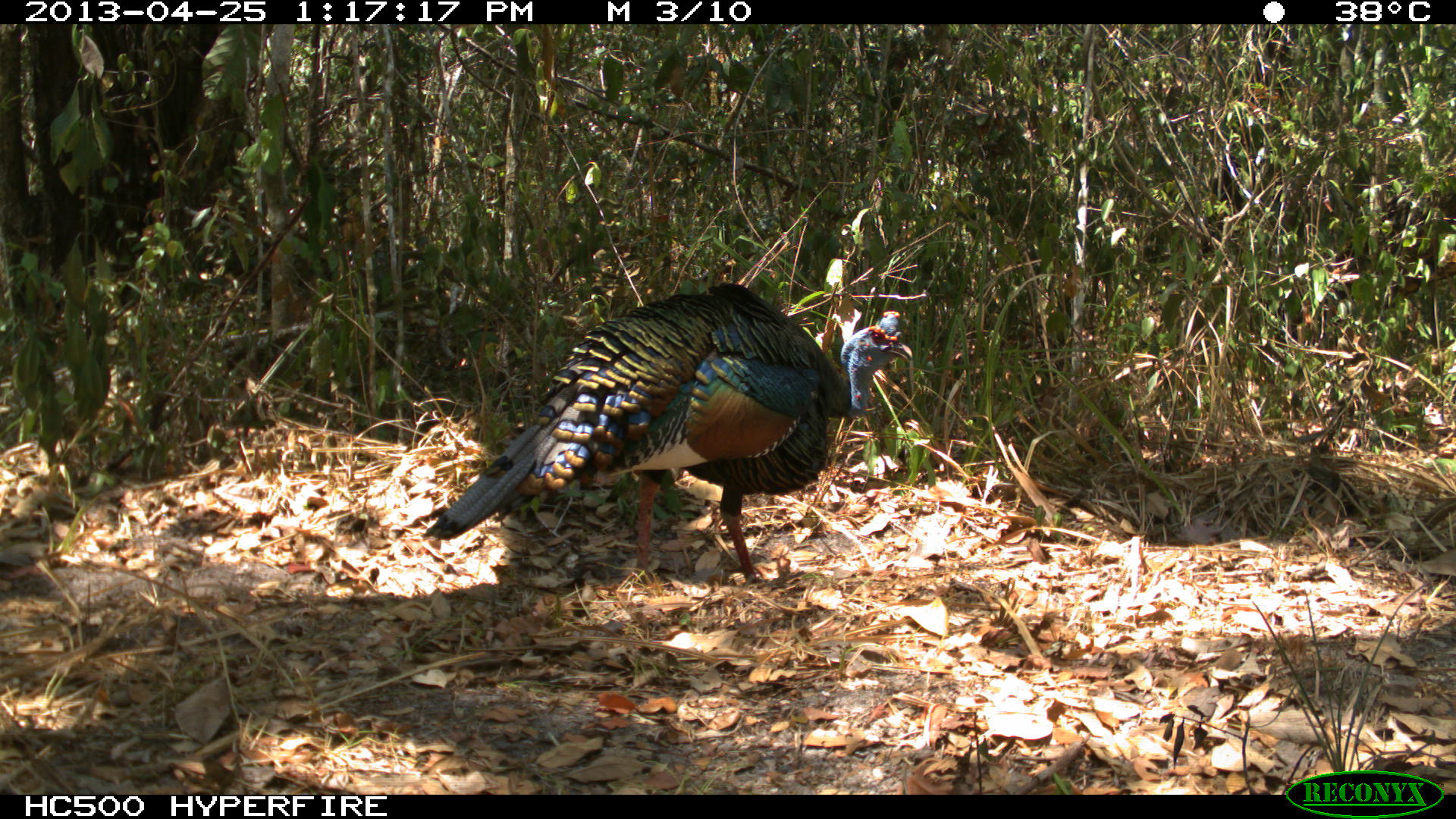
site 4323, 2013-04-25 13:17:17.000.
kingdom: Animalia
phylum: Chordata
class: Aves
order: Galliformes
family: Phasianidae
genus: Meleagris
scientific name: Meleagris ocellata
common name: ocellated turkey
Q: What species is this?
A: Meleagris ocellata (ocellated turkey).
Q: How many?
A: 1.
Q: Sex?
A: Male.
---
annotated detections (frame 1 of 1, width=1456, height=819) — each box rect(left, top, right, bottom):
meleagris ocellata: rect(418, 280, 913, 586)